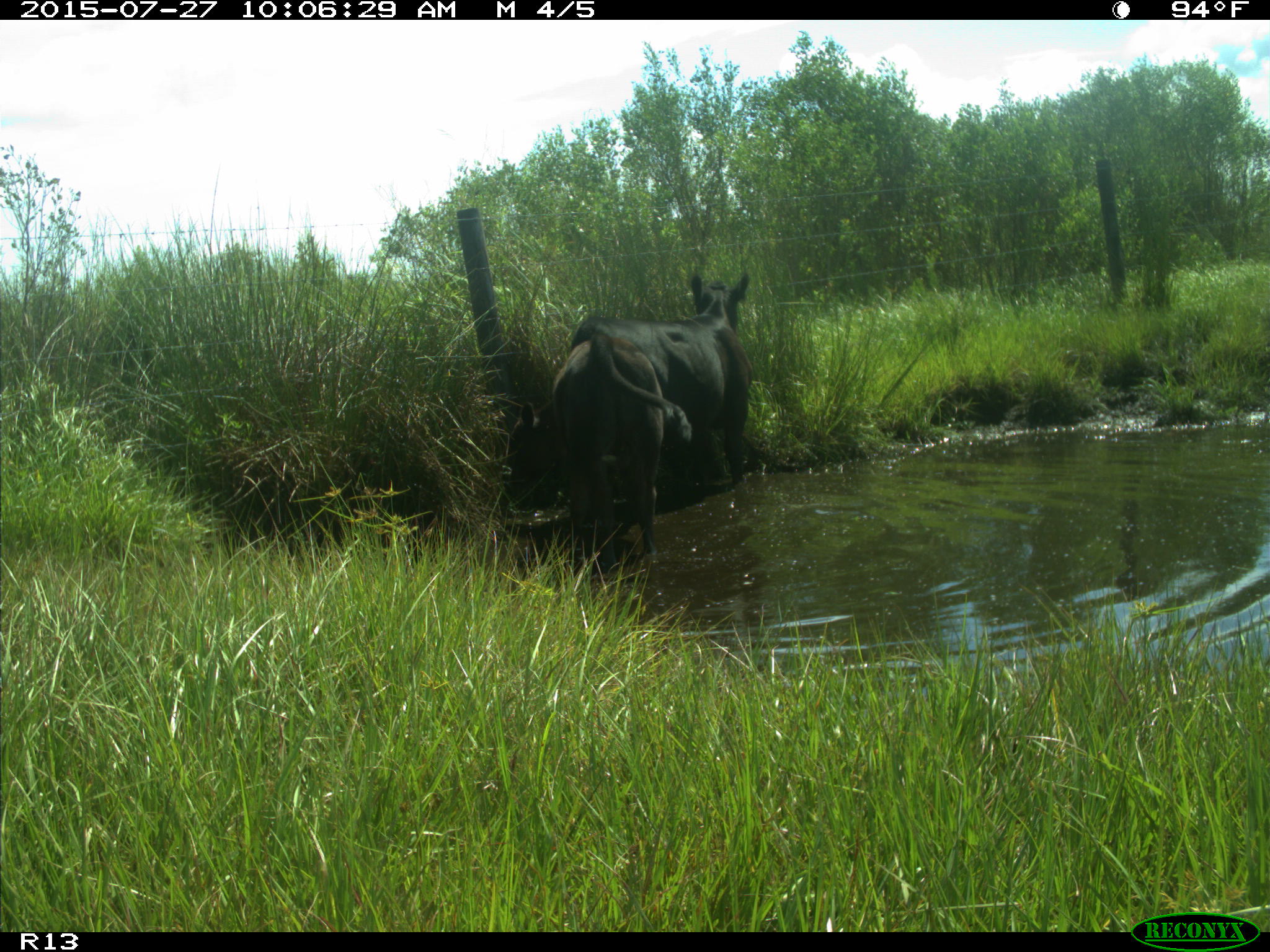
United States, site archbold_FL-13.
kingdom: Animalia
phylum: Chordata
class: Mammalia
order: Artiodactyla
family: Bovidae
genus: Bos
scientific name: Bos taurus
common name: domestic cow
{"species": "Bos taurus (domestic cow)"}